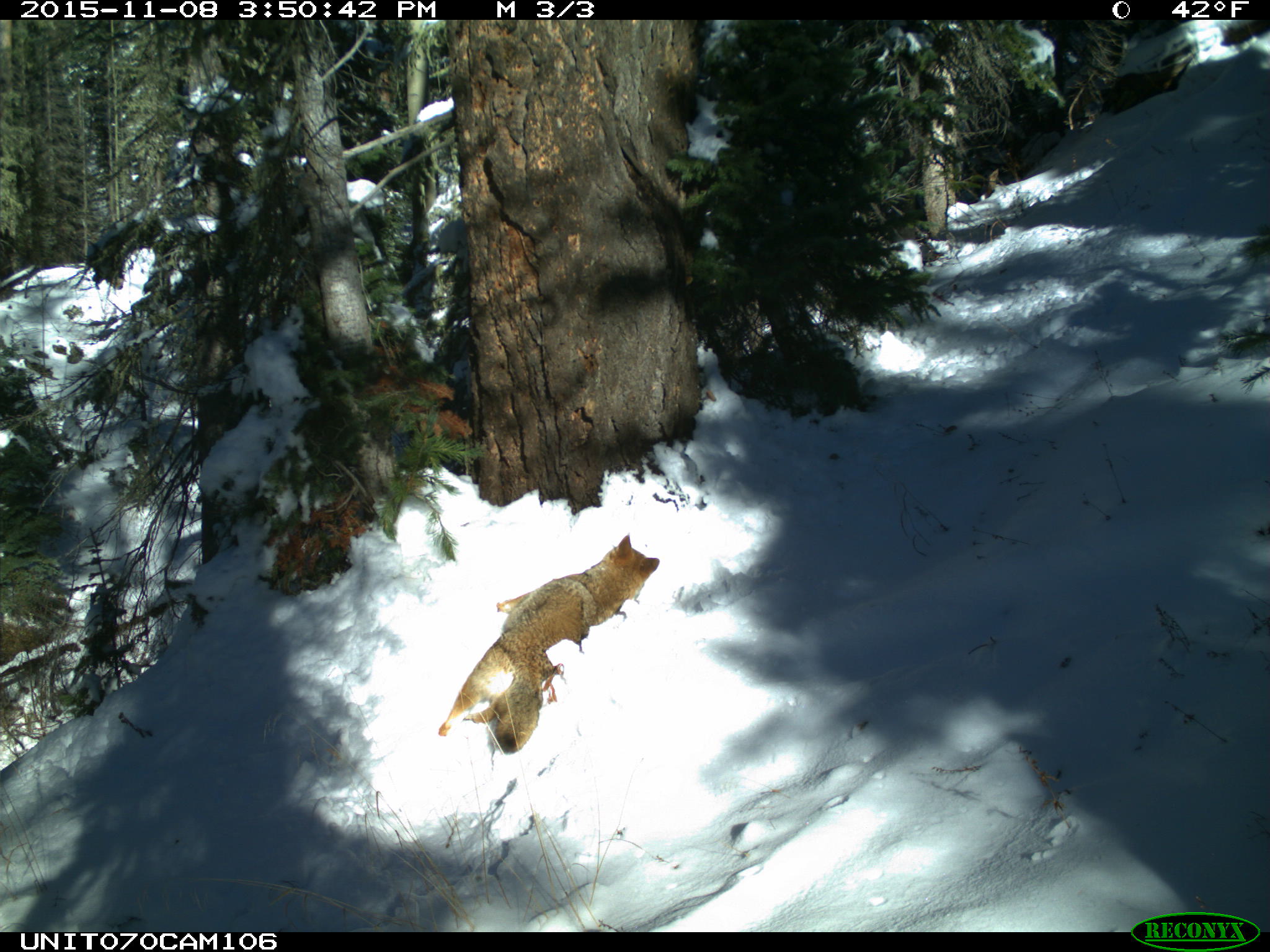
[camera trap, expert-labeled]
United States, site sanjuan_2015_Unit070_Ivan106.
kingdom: Animalia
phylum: Chordata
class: Mammalia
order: Carnivora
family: Canidae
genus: Canis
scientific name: Canis latrans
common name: coyote